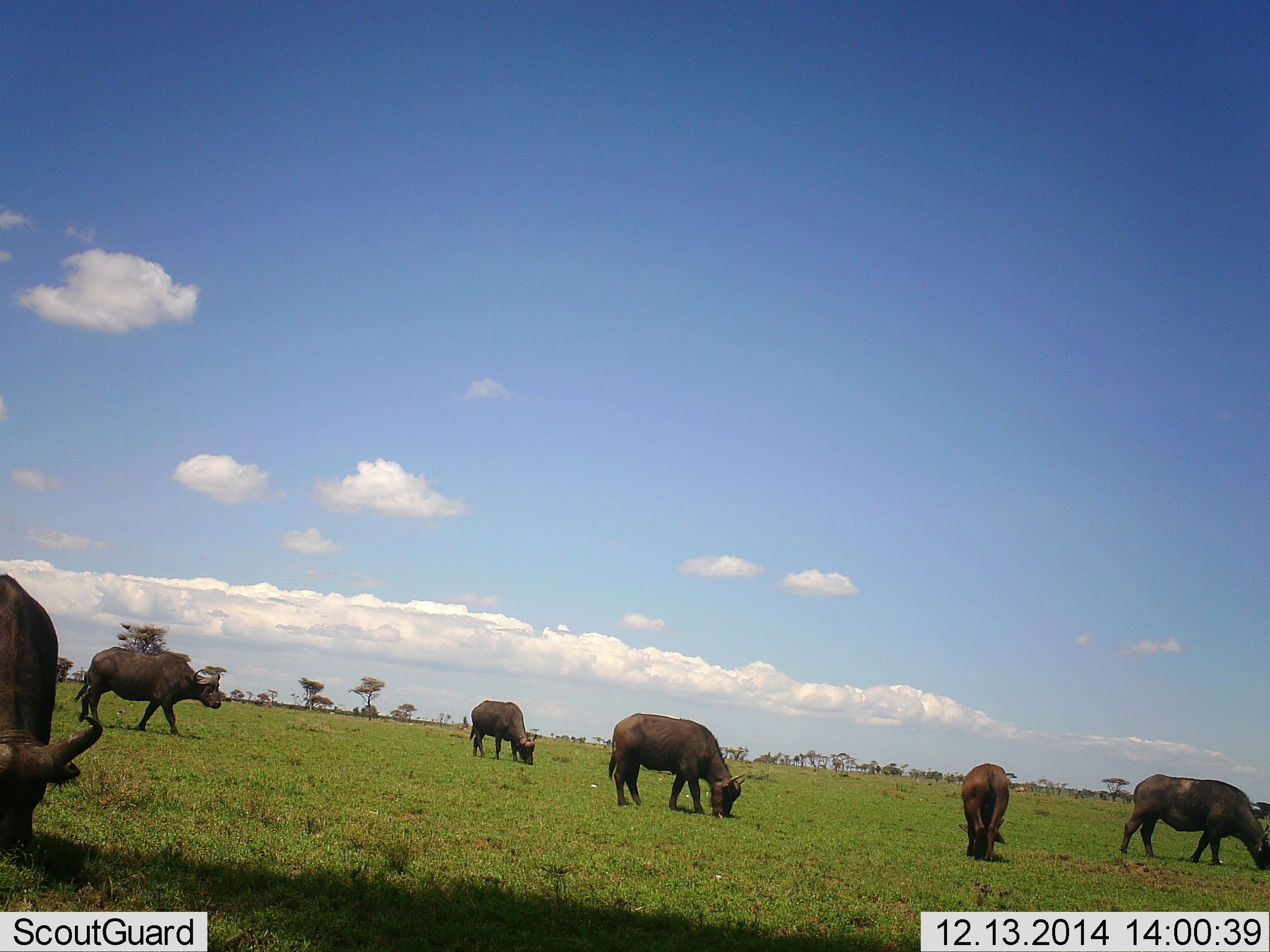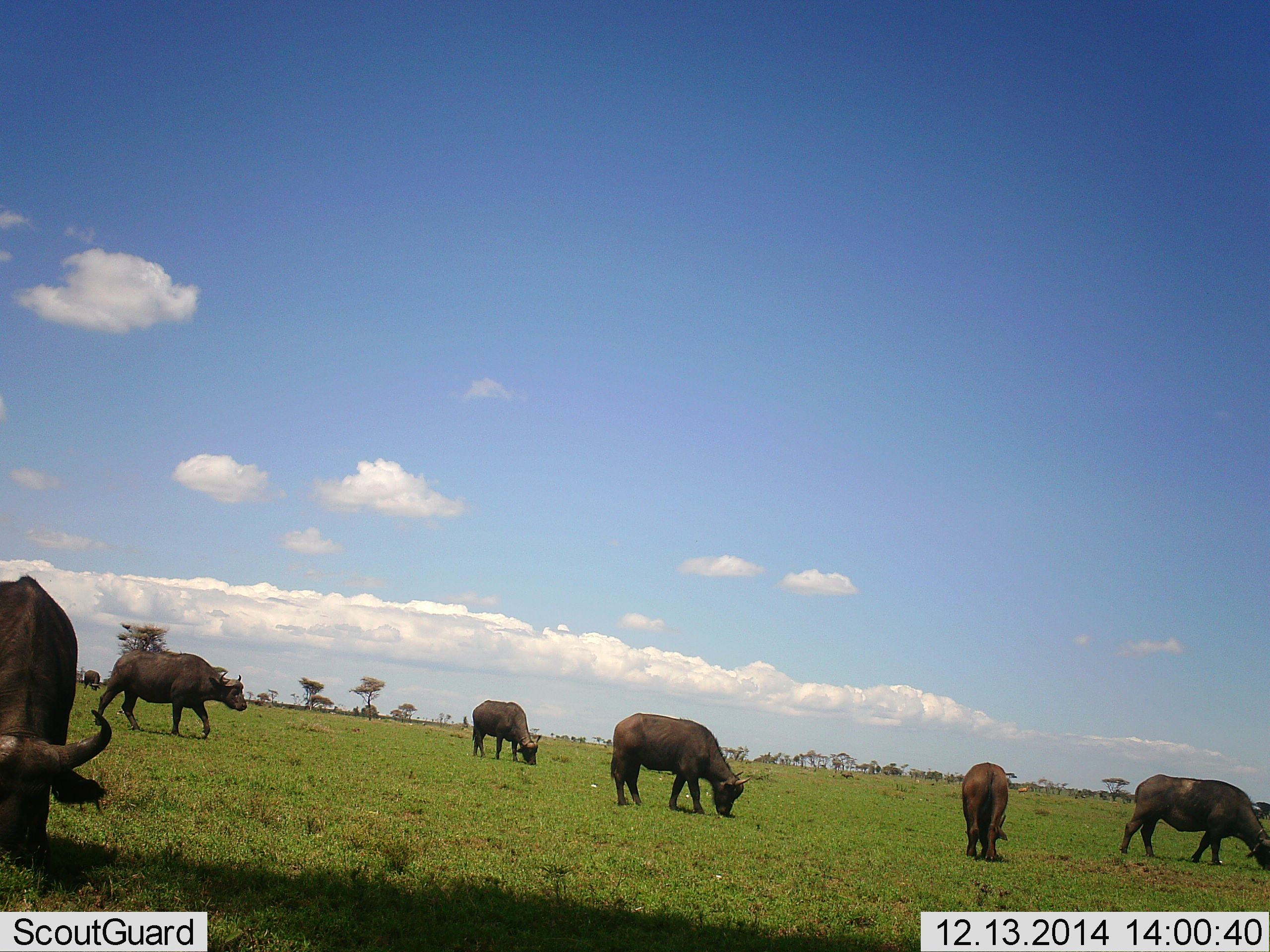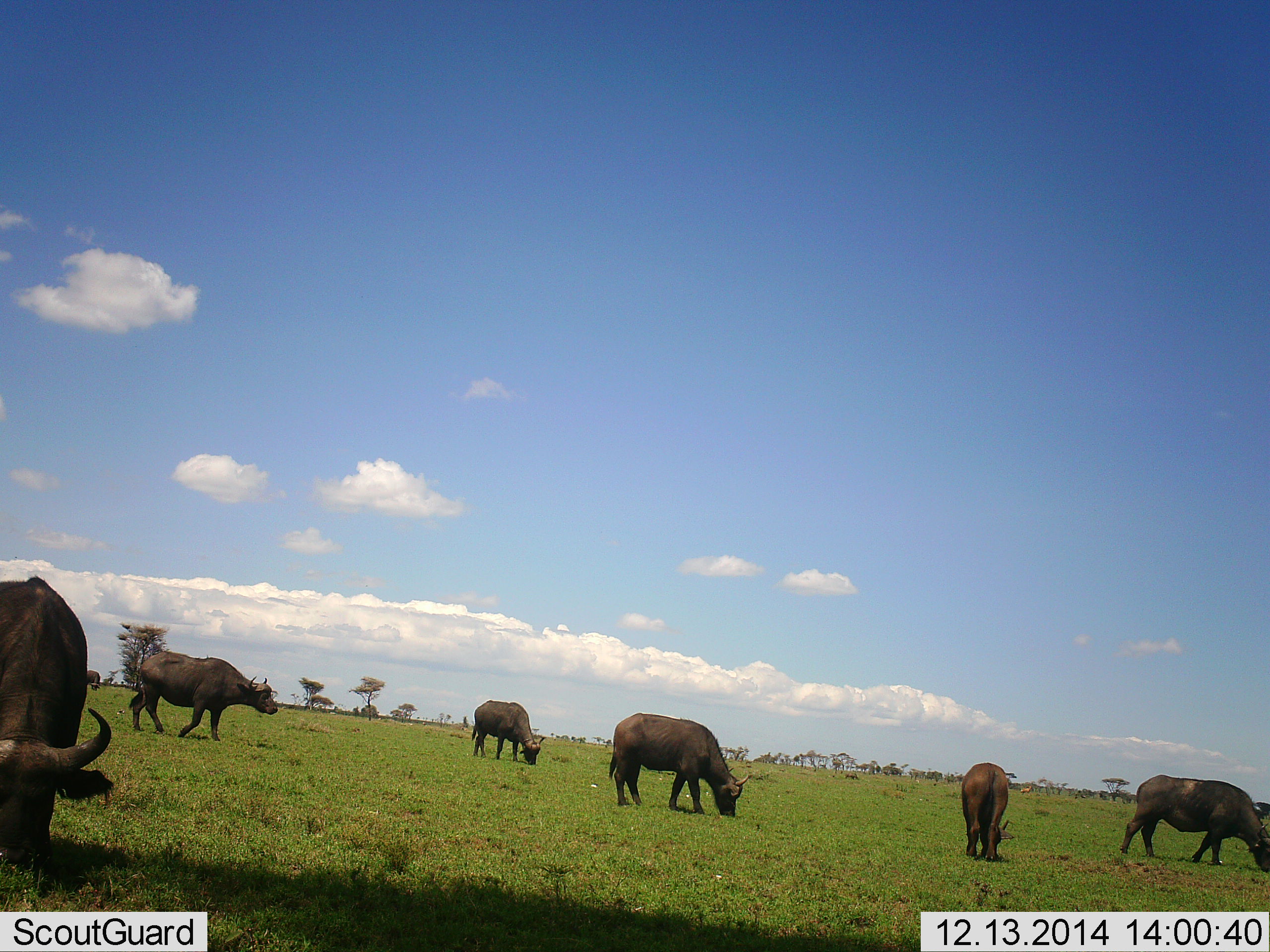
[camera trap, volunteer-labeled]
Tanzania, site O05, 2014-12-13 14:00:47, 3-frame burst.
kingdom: Animalia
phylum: Chordata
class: Mammalia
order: Artiodactyla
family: Bovidae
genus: Syncerus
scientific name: Syncerus caffer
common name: cape buffalo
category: buffalo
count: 6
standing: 0%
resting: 0%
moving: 60%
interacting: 0%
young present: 0%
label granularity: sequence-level